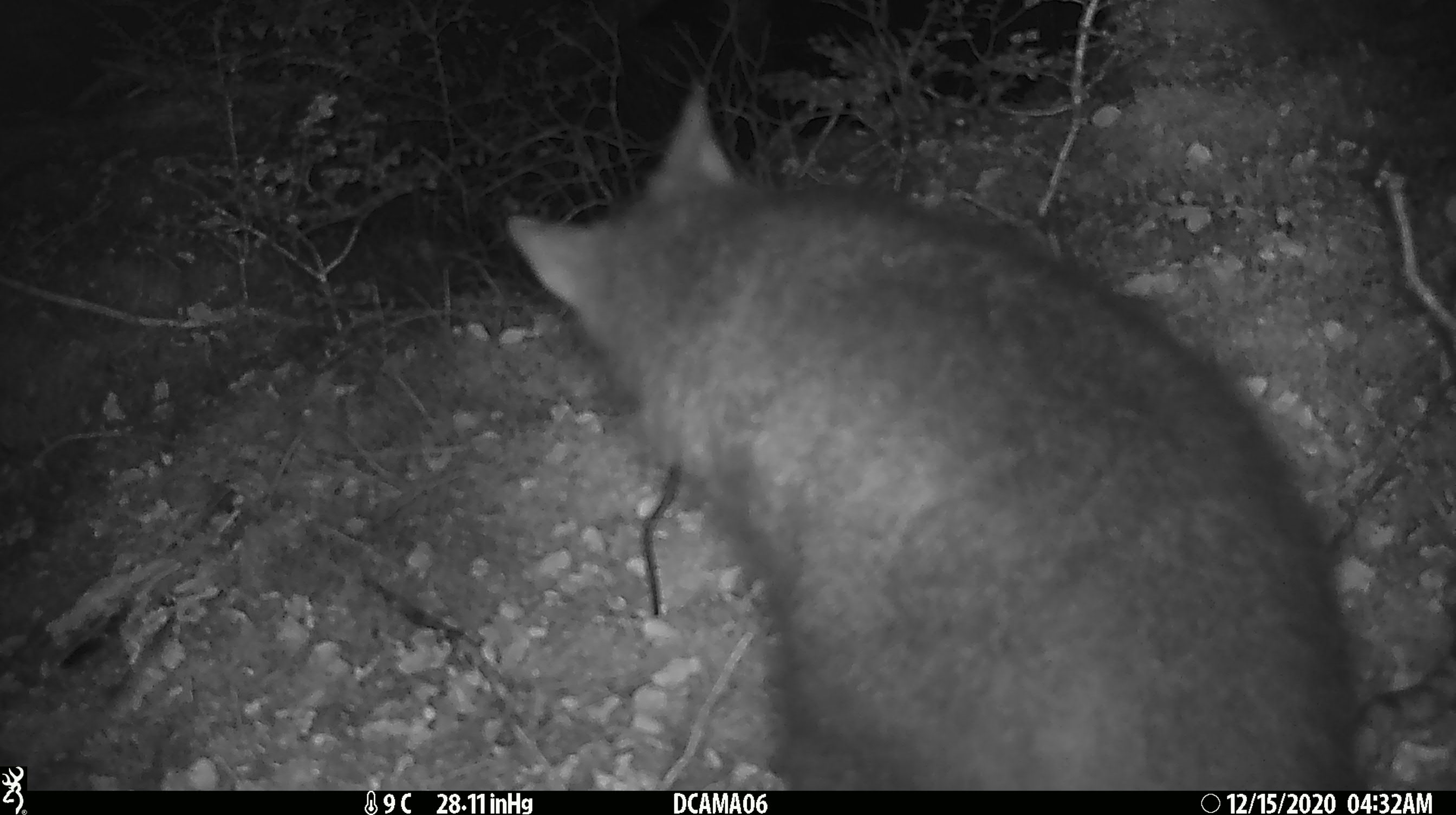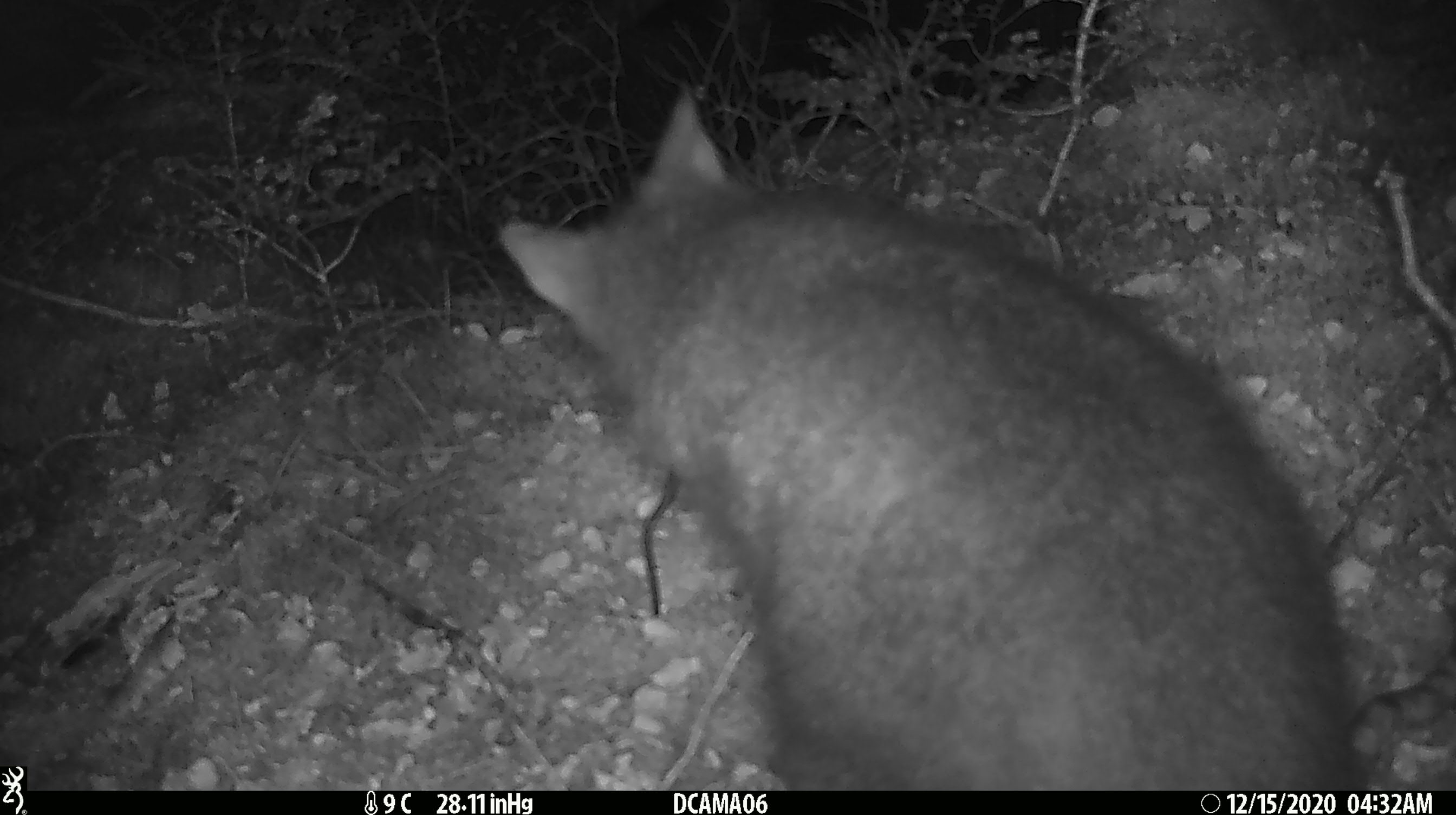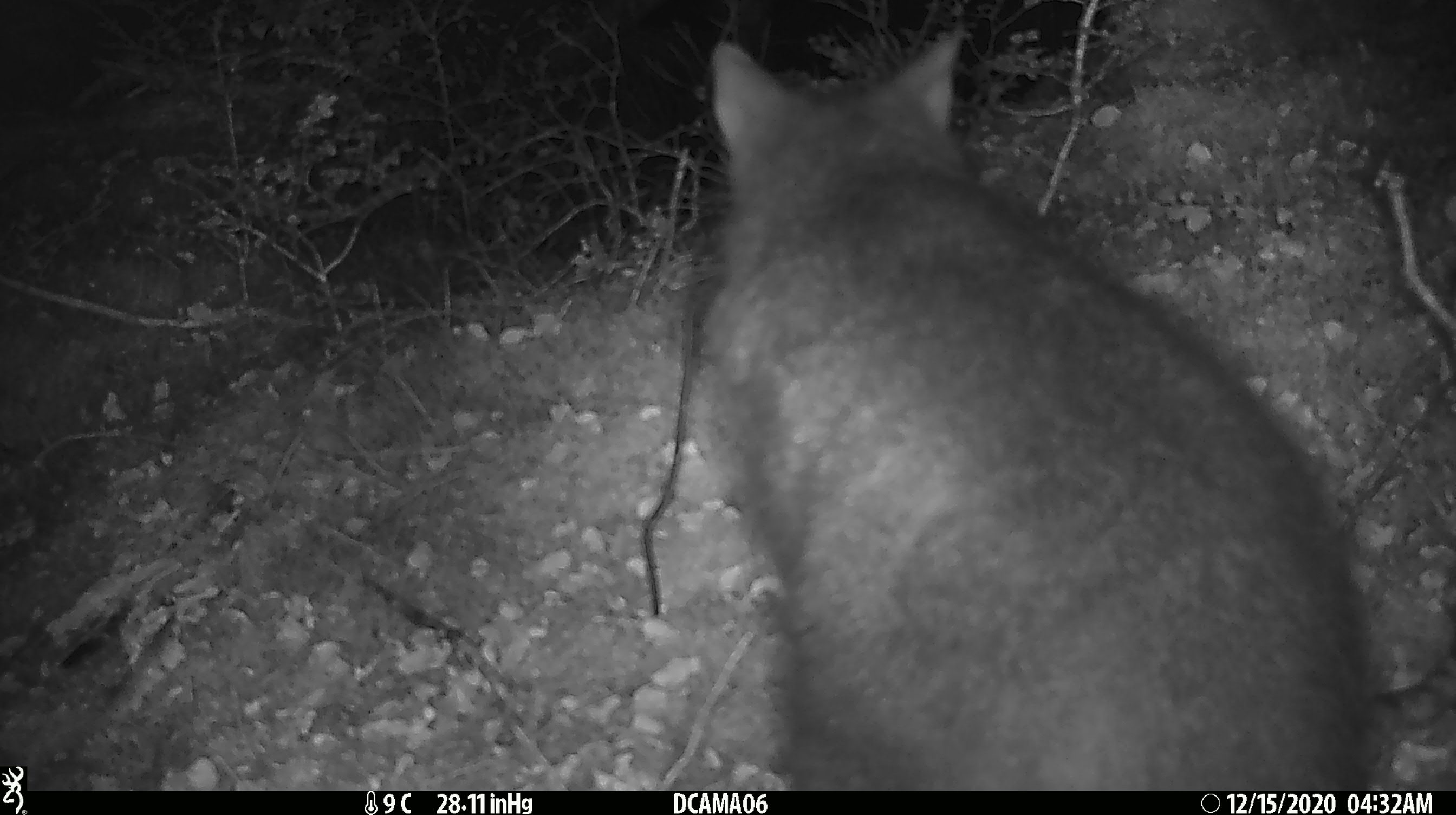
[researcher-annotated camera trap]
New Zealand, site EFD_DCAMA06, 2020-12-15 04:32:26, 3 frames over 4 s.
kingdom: Animalia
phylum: Chordata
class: Mammalia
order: Diprotodontia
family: Phalangeridae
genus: Trichosurus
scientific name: Trichosurus vulpecula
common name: common brushtail possum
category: possum